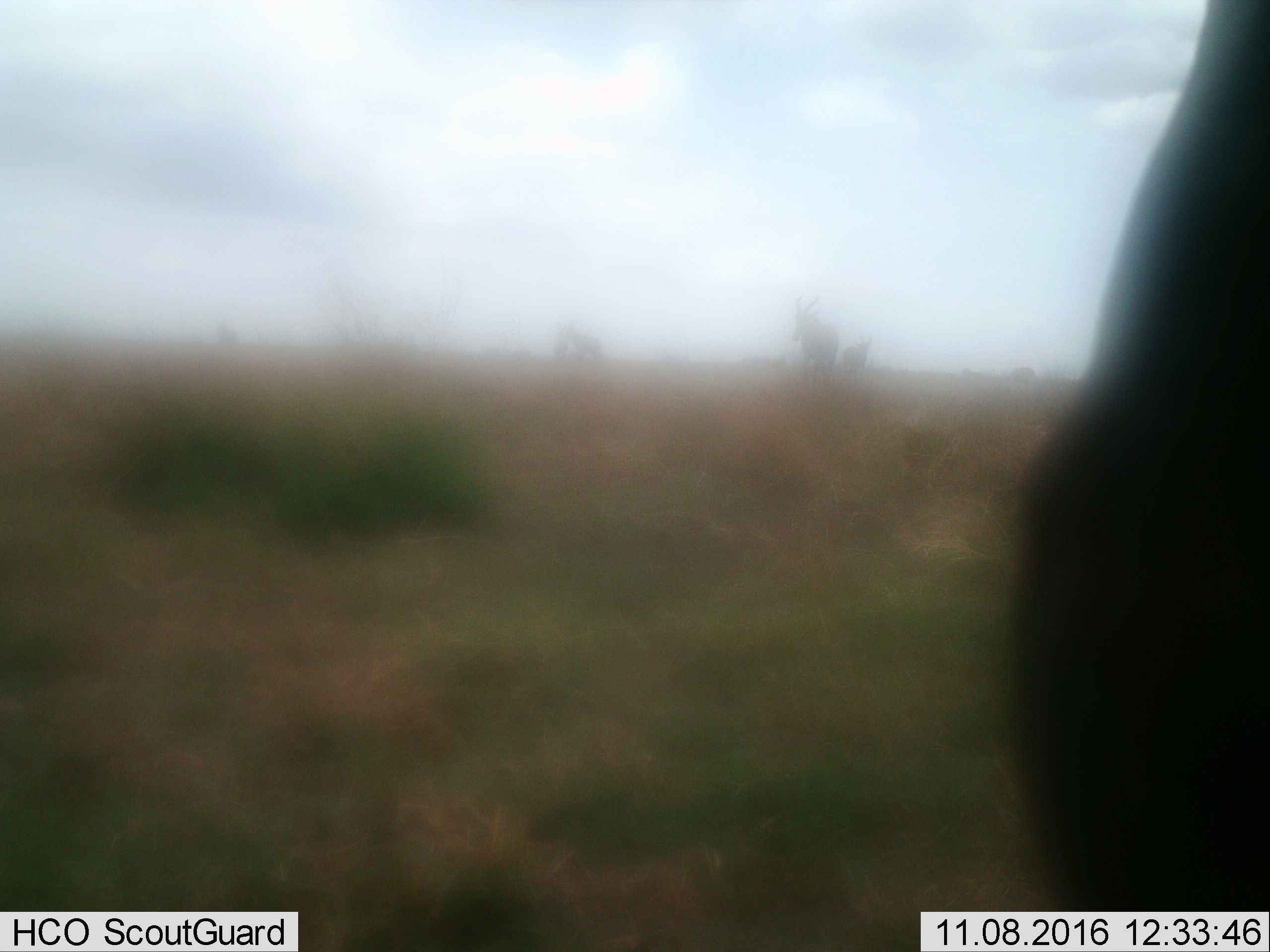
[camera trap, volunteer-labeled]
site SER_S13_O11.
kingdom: Animalia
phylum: Chordata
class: Mammalia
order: Artiodactyla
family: Bovidae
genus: Alcelaphus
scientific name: Alcelaphus buselaphus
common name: hartebeest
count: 4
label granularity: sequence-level